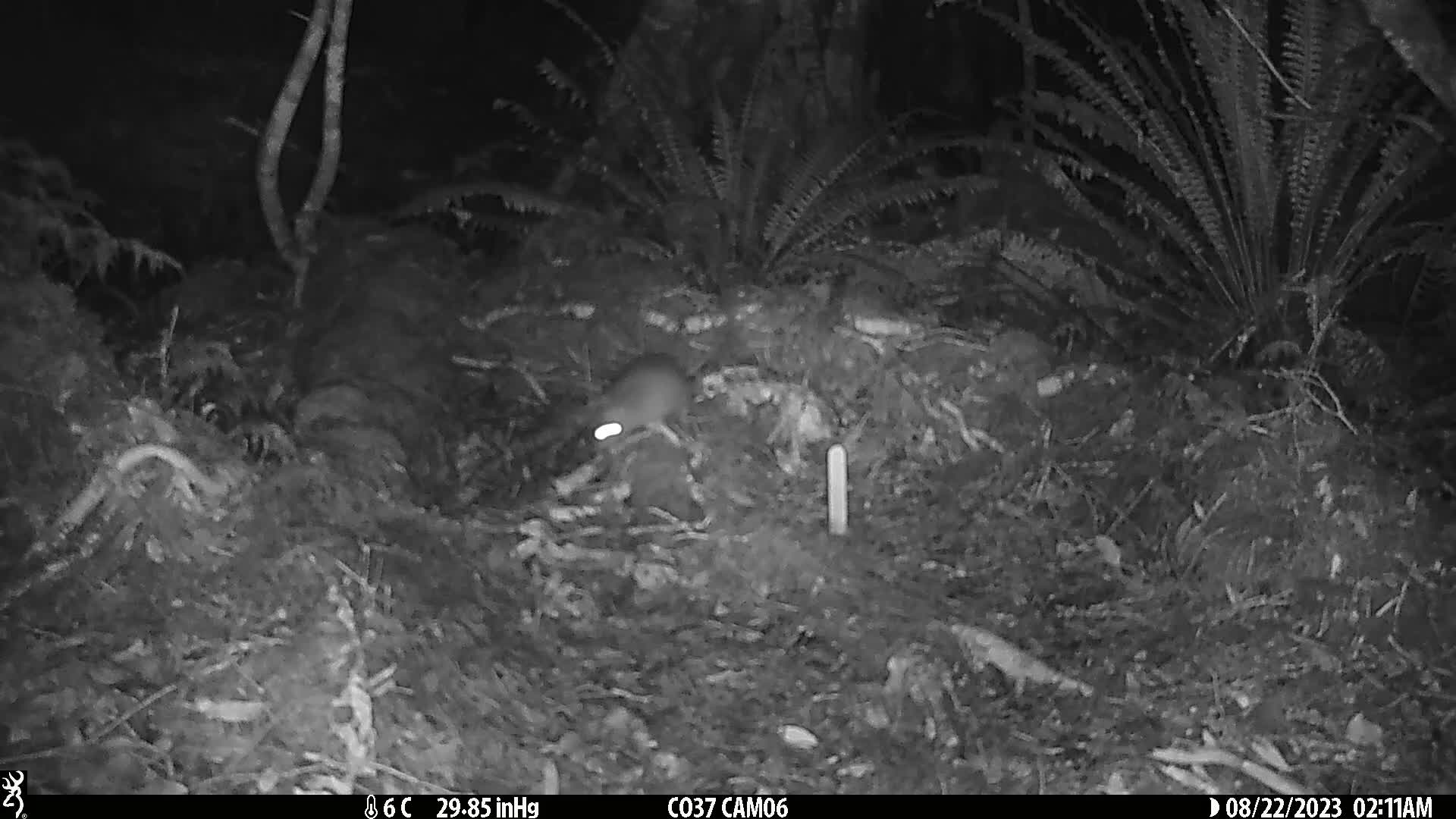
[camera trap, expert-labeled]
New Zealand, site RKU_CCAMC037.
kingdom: Animalia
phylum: Chordata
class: Mammalia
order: Rodentia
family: Muridae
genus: Rattus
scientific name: Rattus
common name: rat